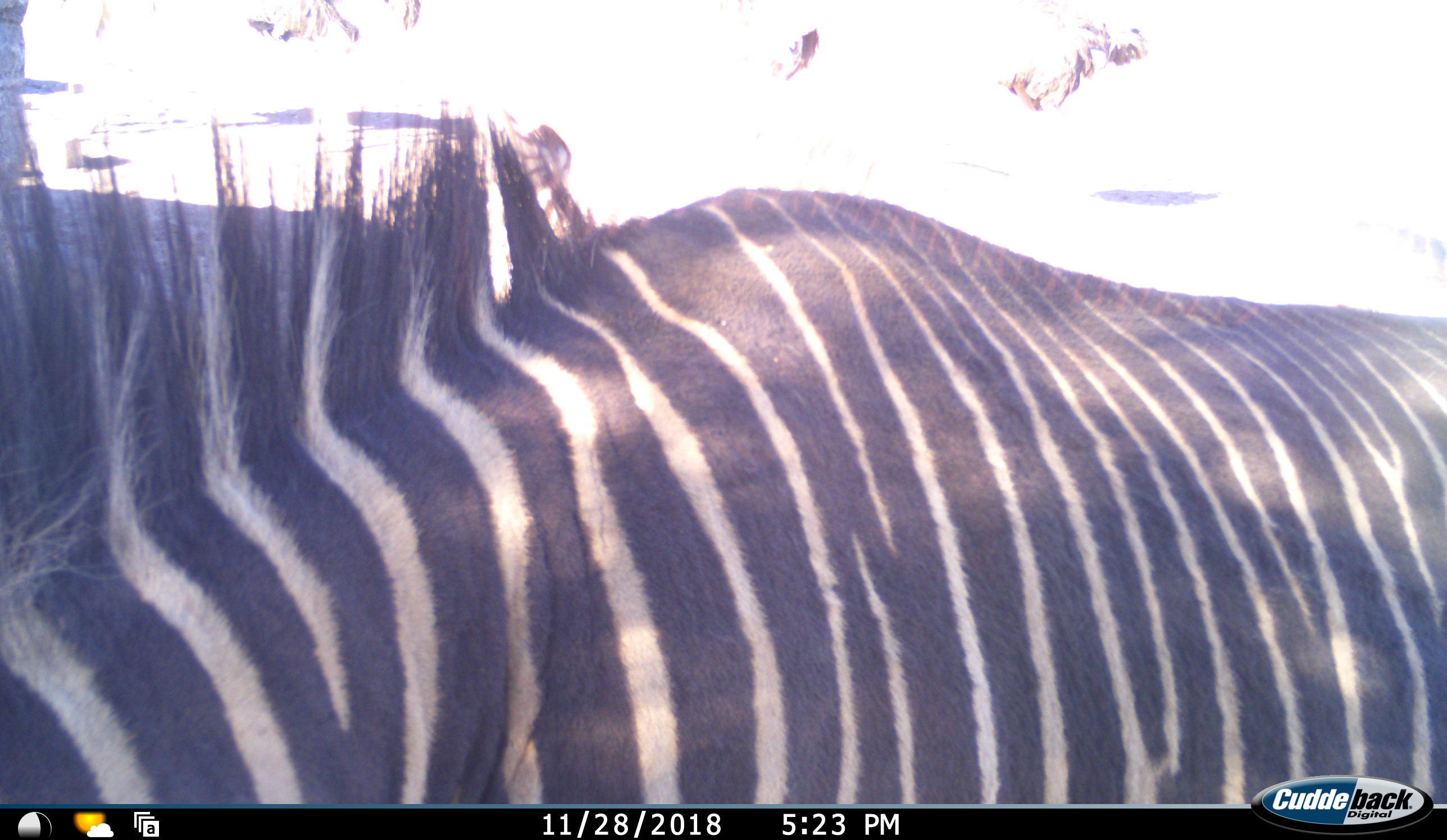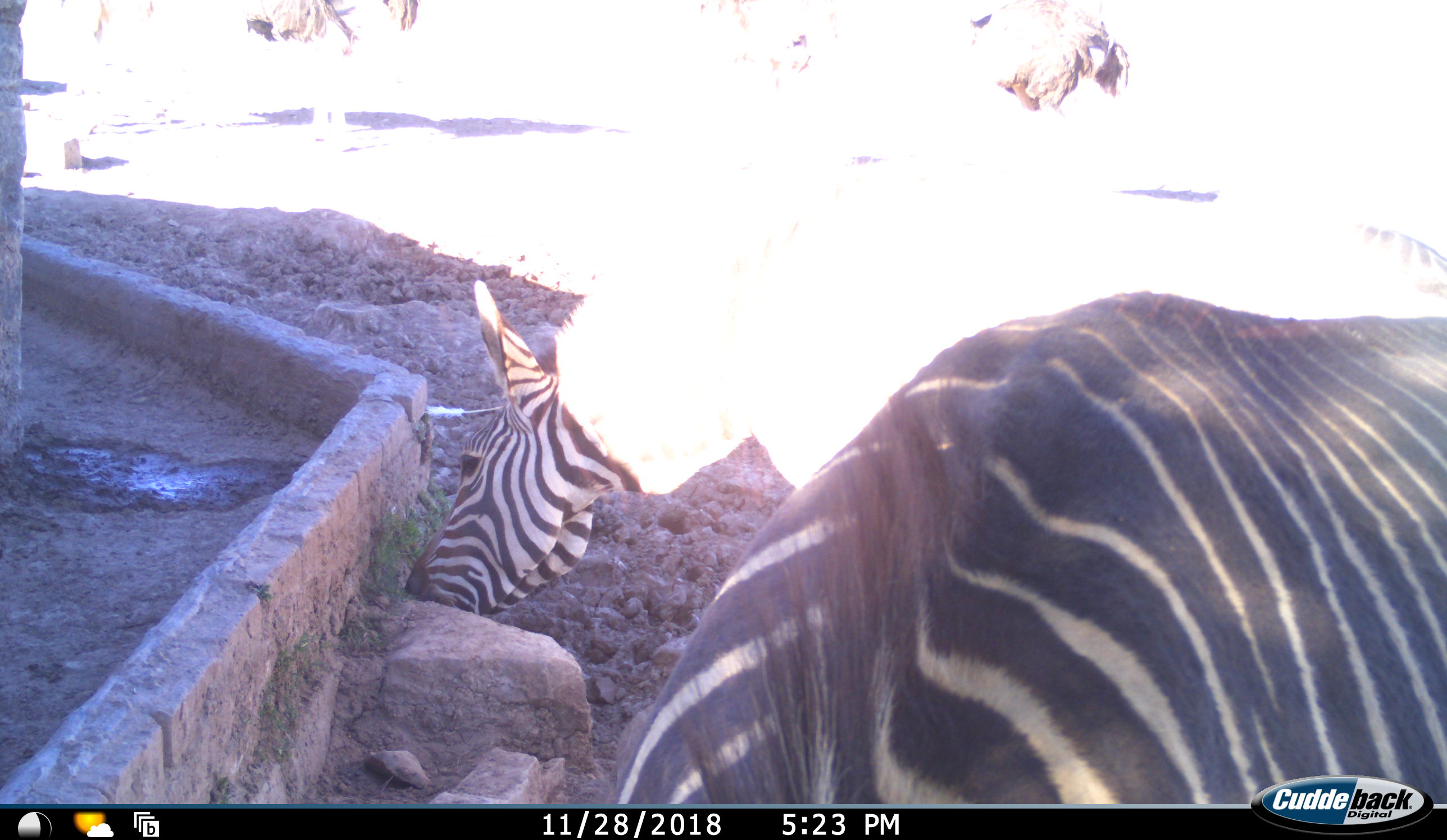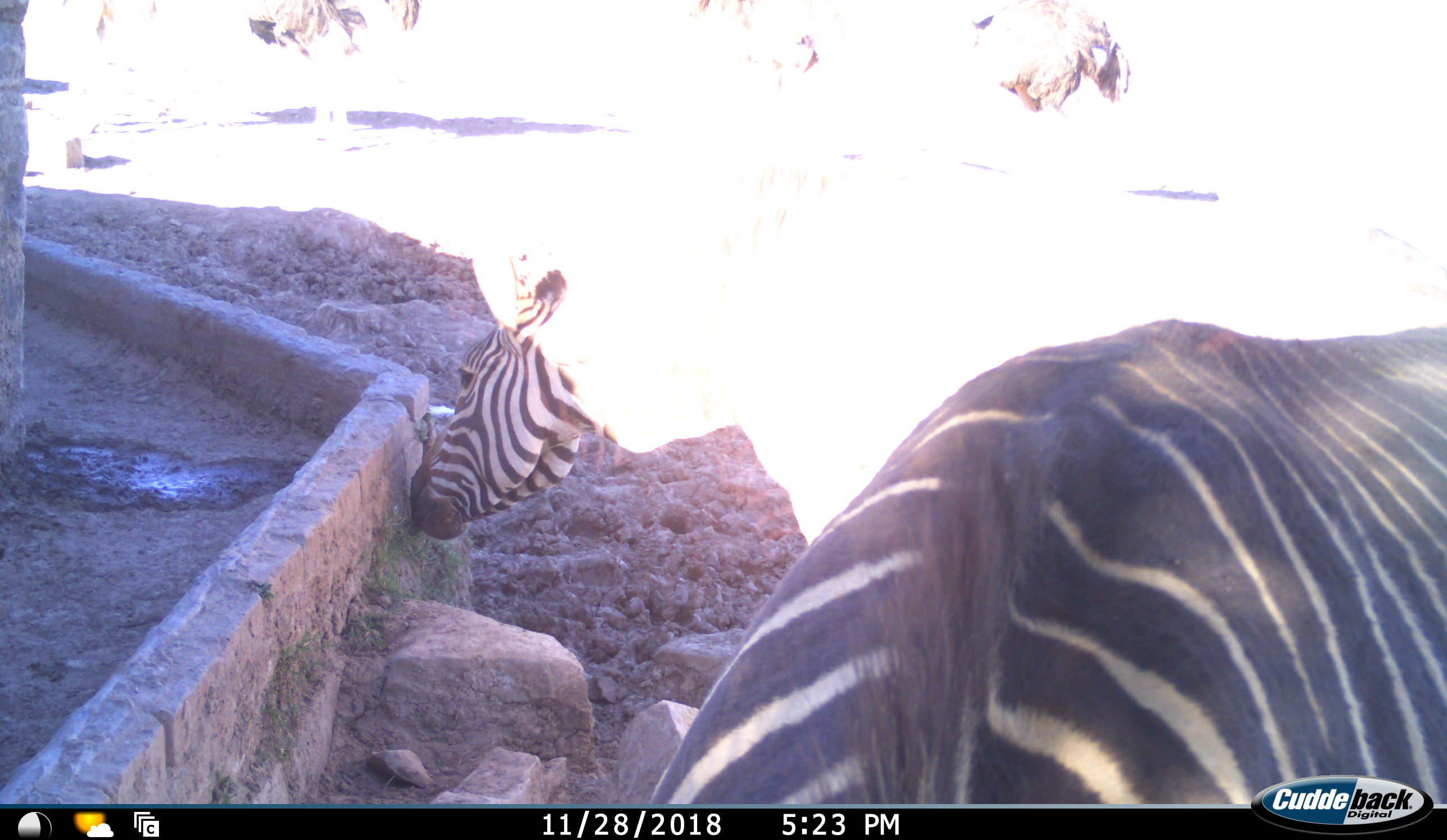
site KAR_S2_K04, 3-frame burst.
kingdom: Animalia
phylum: Chordata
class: Aves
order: Struthioniformes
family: Struthionidae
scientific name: Struthionidae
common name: ostrich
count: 4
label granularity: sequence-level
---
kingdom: Animalia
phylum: Chordata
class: Mammalia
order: Perissodactyla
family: Equidae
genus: Equus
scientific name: Equus zebra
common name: mountain zebra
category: zebramountain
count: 2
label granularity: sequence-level